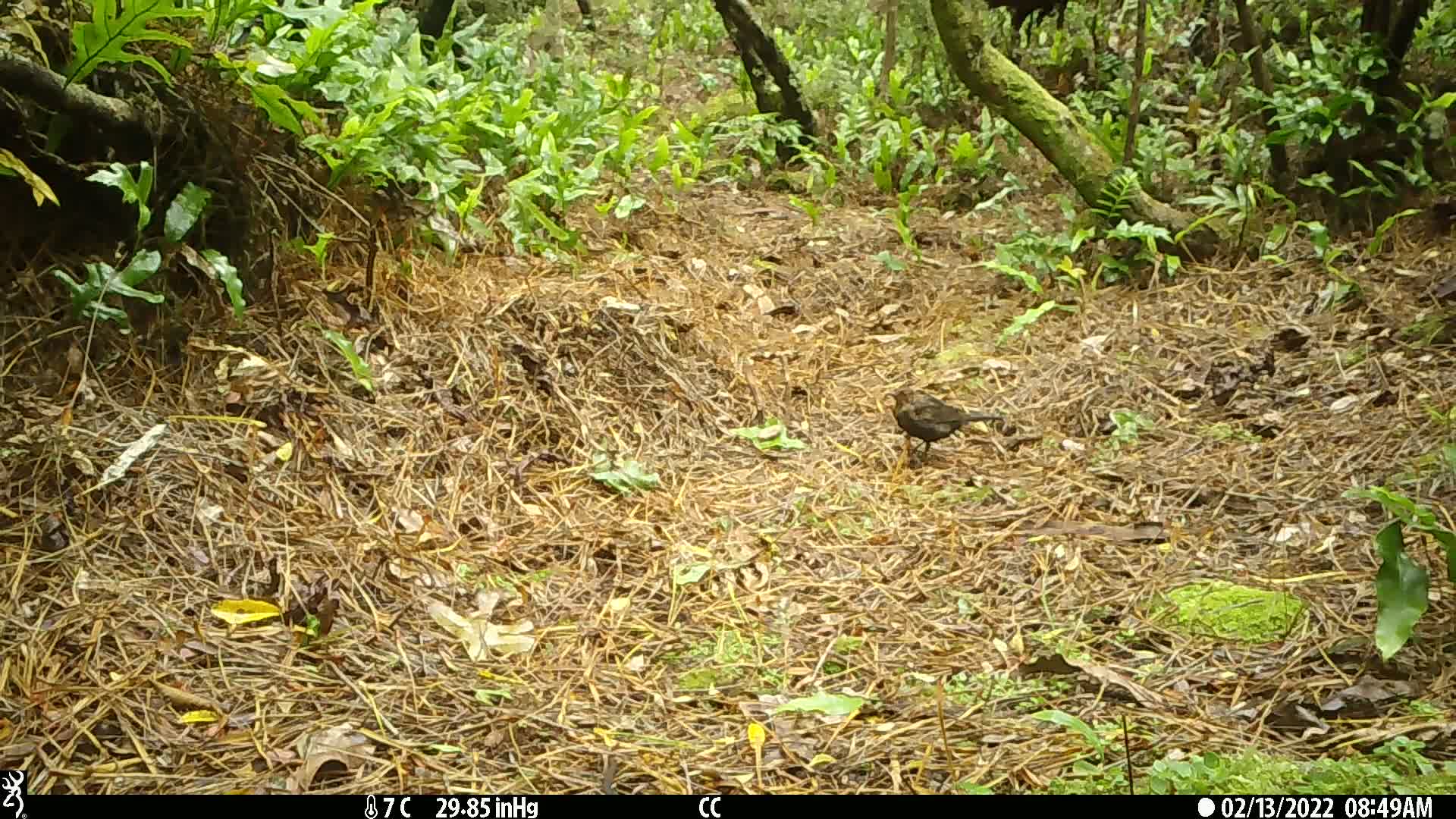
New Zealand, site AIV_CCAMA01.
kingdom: Animalia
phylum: Chordata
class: Aves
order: Passeriformes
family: Turdidae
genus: Turdus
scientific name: Turdus merula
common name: eurasian blackbird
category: blackbird